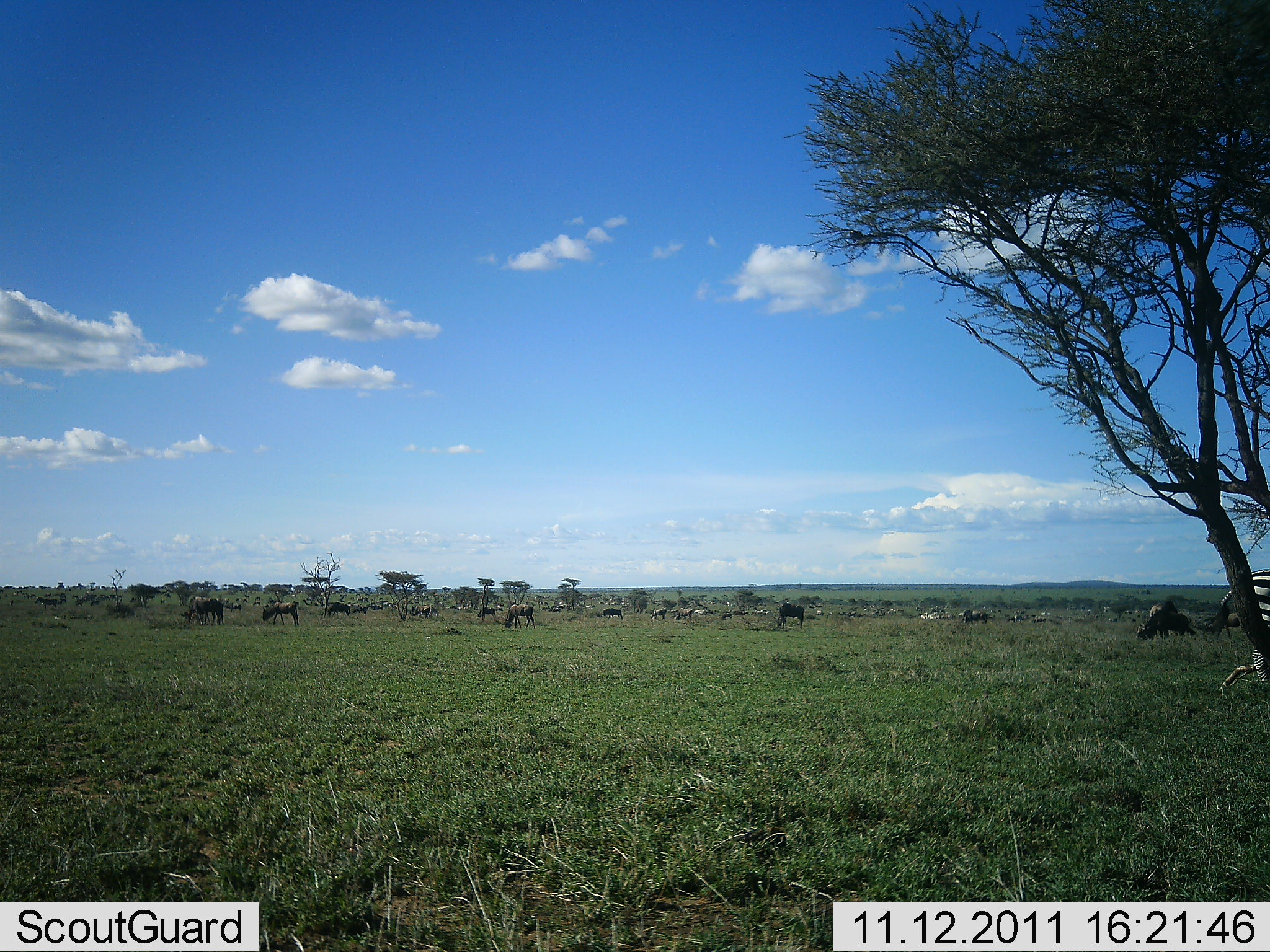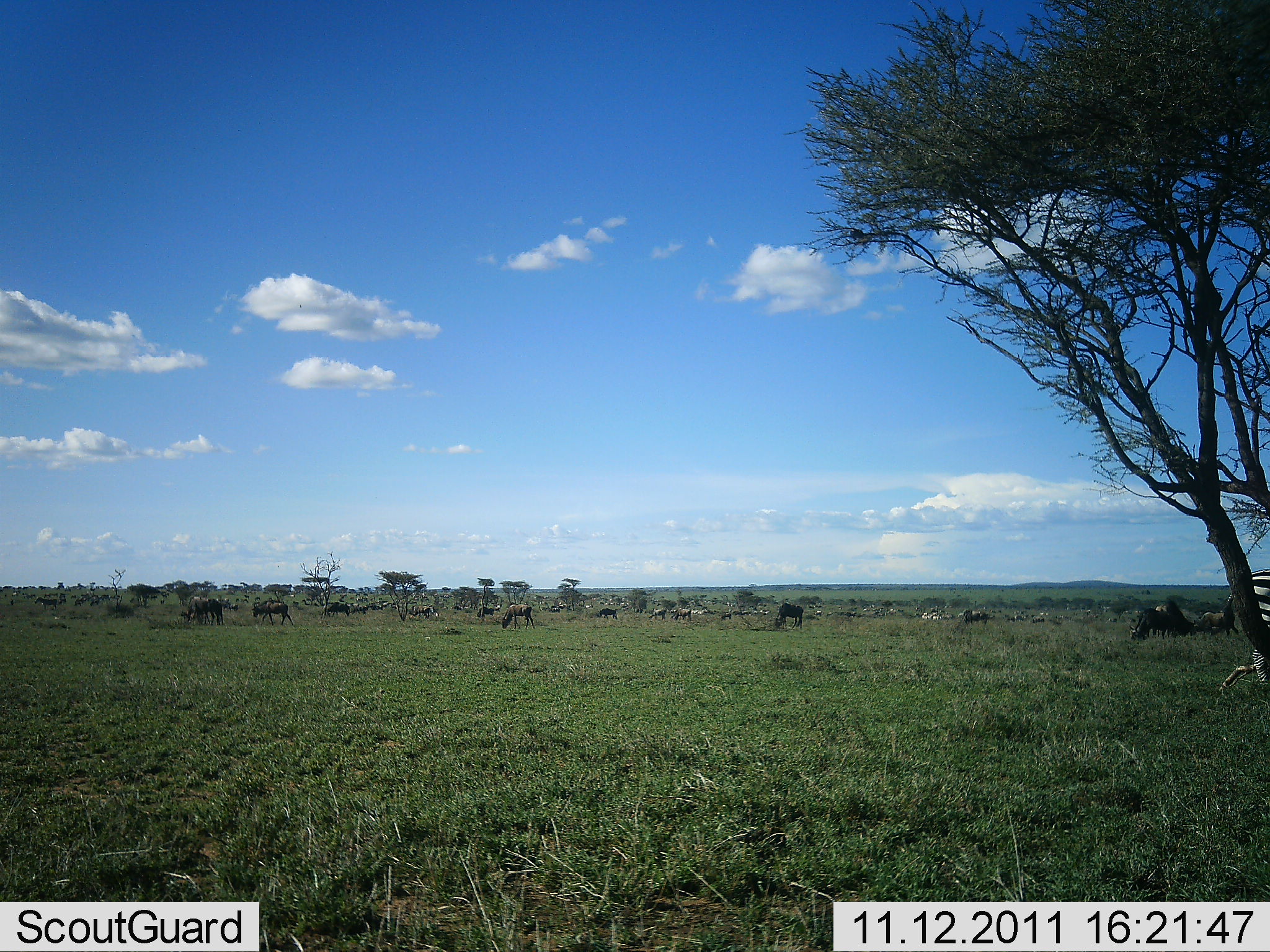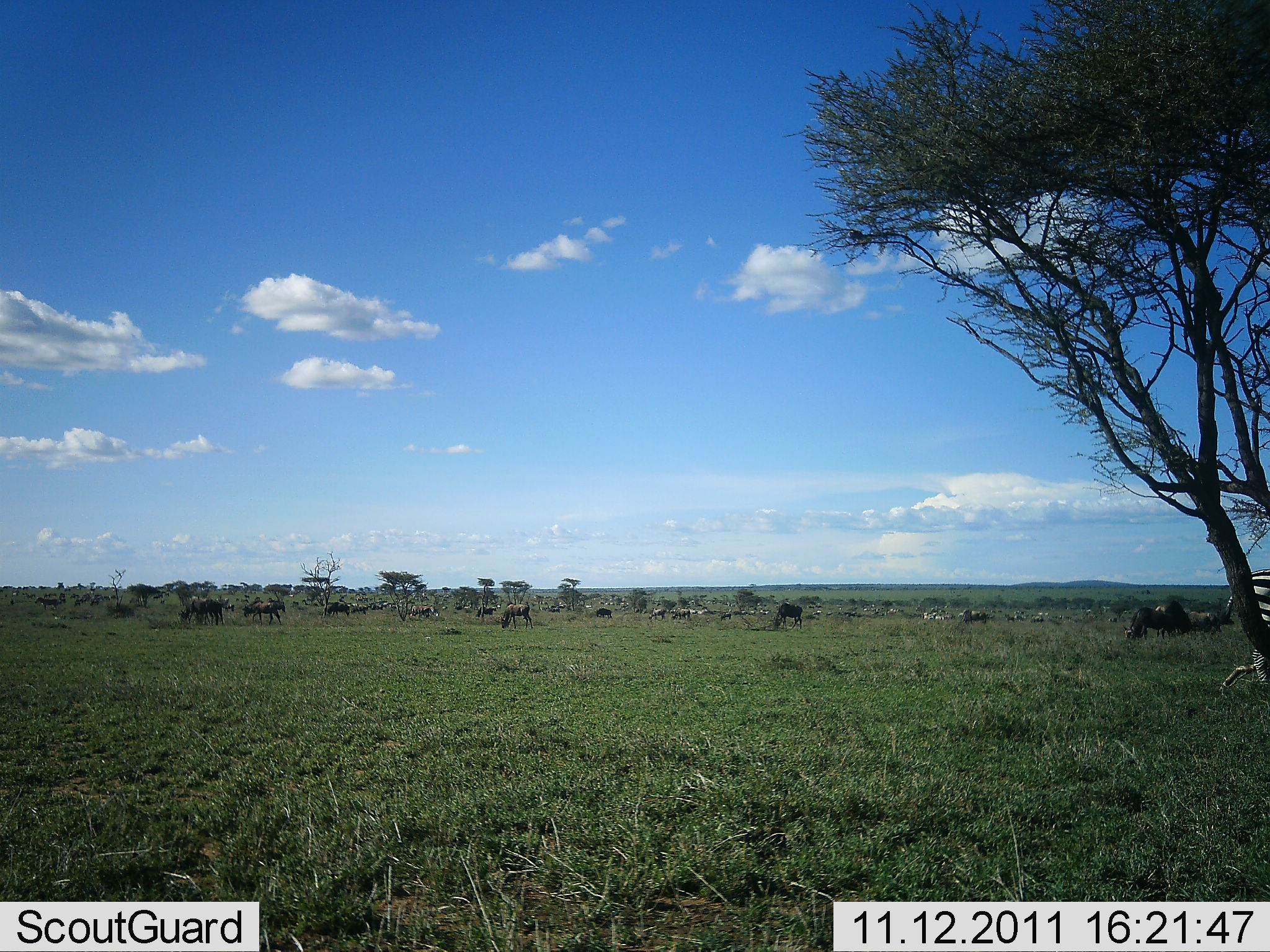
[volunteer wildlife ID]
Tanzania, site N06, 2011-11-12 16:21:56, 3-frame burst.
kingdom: Animalia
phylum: Chordata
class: Mammalia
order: Artiodactyla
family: Bovidae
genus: Connochaetes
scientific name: Connochaetes taurinus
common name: blue wildebeest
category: wildebeest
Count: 11-50.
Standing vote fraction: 56%.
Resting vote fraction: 0%.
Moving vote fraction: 72%.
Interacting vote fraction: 0%.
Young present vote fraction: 6%.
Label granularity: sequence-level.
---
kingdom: Animalia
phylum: Chordata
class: Mammalia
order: Perissodactyla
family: Equidae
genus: Equus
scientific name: Equus quagga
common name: plains zebra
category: zebra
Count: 1.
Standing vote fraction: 91%.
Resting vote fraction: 0%.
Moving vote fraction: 9%.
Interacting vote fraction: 0%.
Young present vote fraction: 0%.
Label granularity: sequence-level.